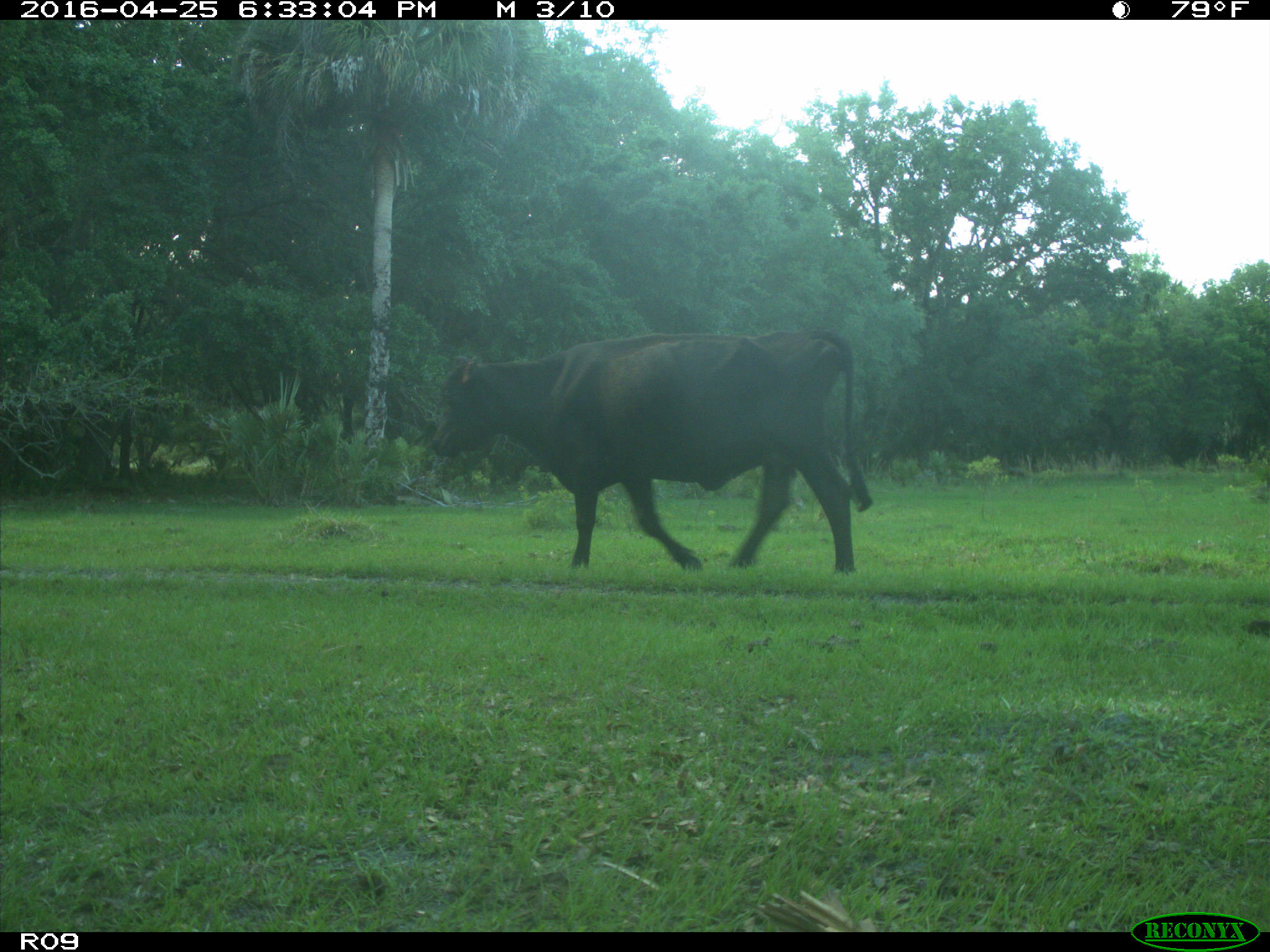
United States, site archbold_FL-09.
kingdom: Animalia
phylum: Chordata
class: Mammalia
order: Artiodactyla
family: Bovidae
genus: Bos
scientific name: Bos taurus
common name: domestic cow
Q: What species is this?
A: Bos taurus (domestic cow).